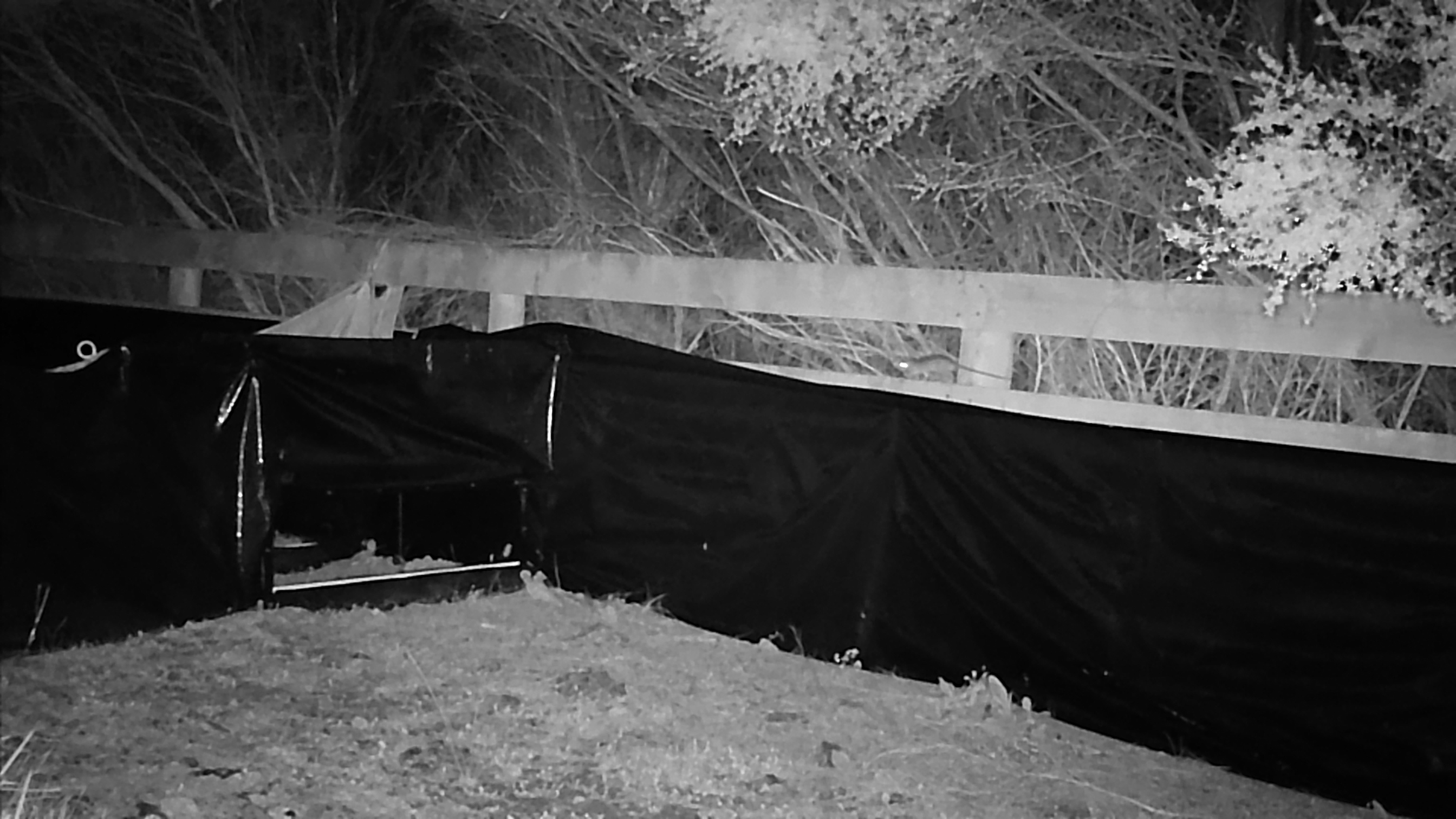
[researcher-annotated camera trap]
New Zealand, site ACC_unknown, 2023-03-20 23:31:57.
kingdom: Animalia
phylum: Chordata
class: Mammalia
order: Rodentia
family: Muridae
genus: Rattus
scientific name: Rattus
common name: rat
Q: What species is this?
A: Rat (Rattus).